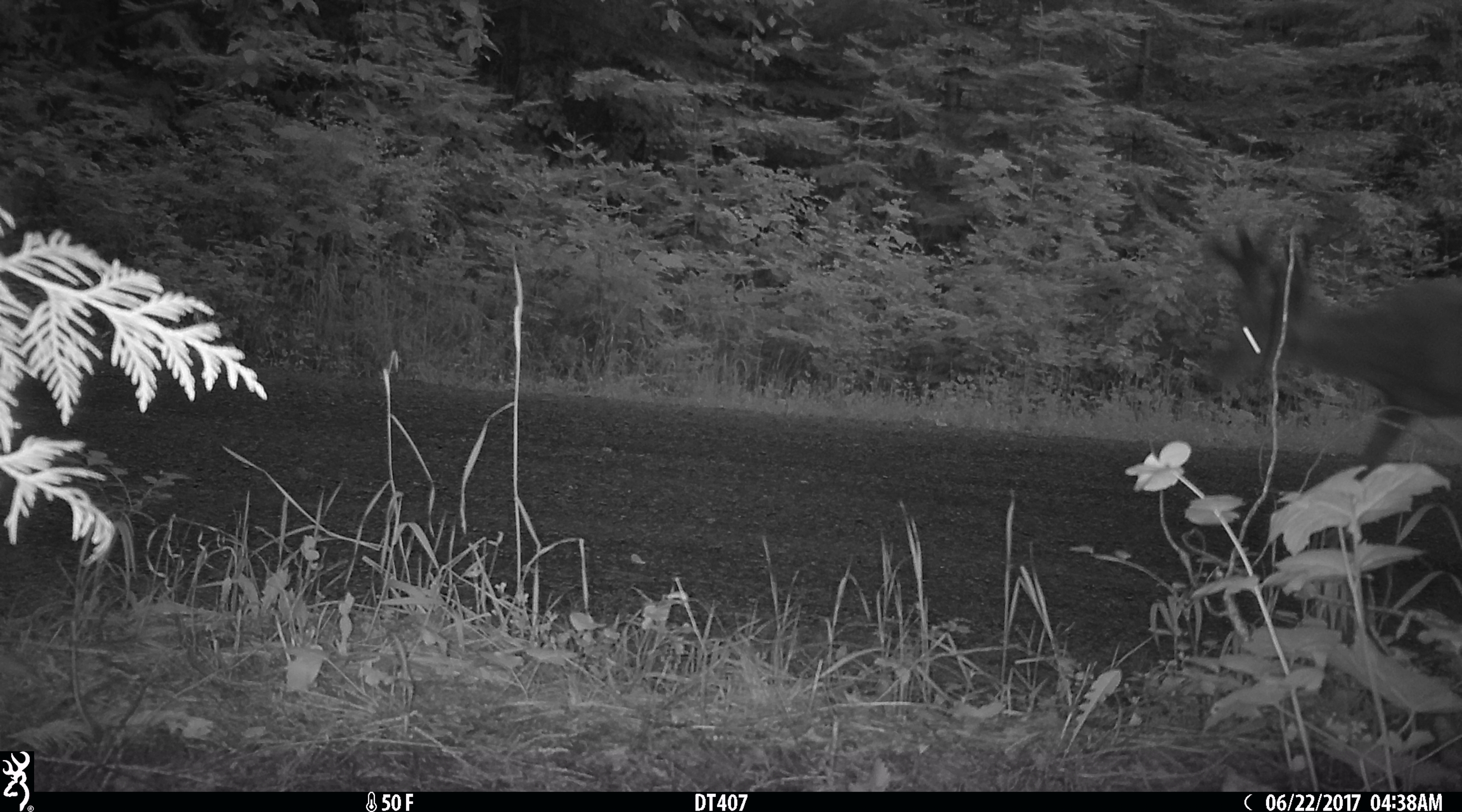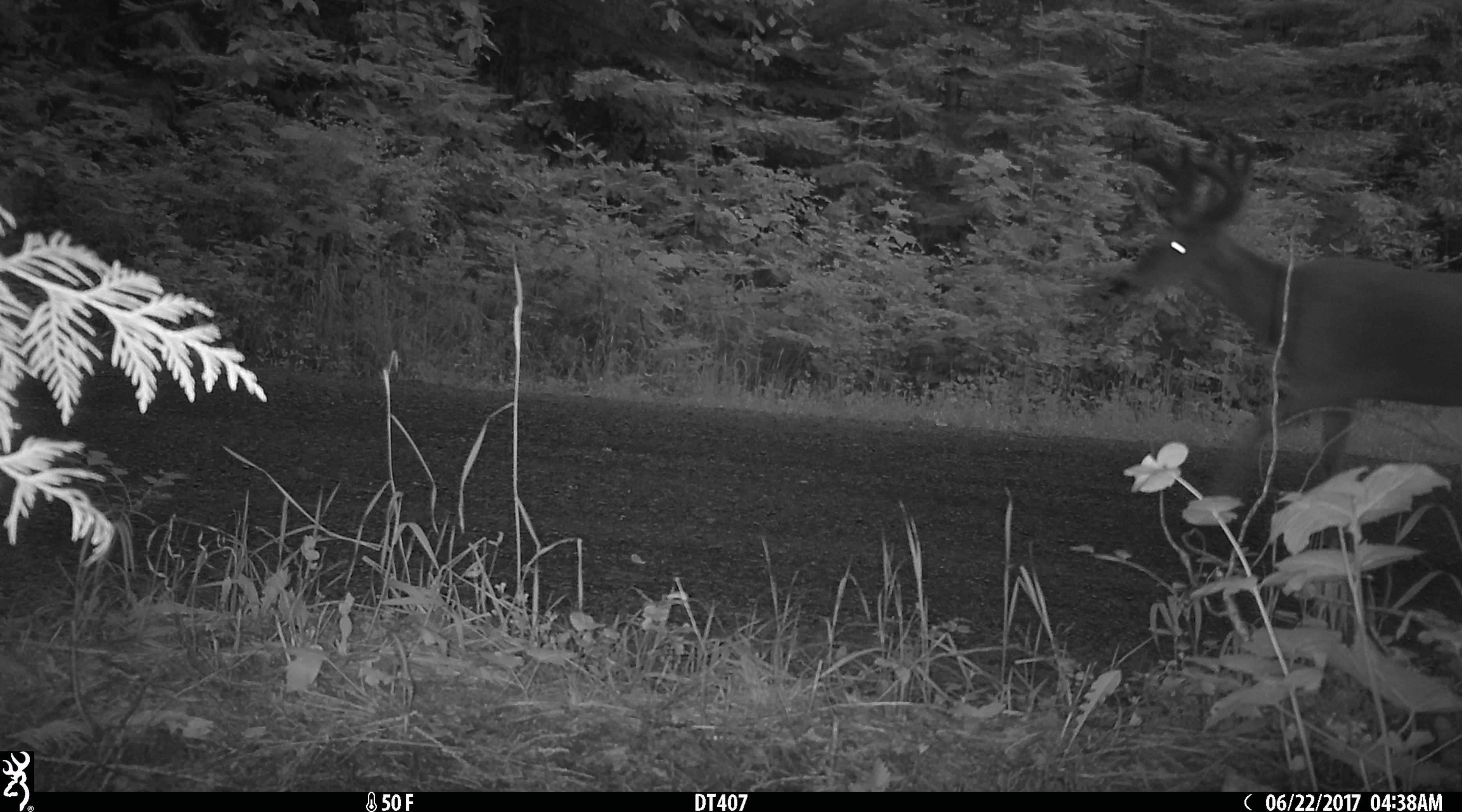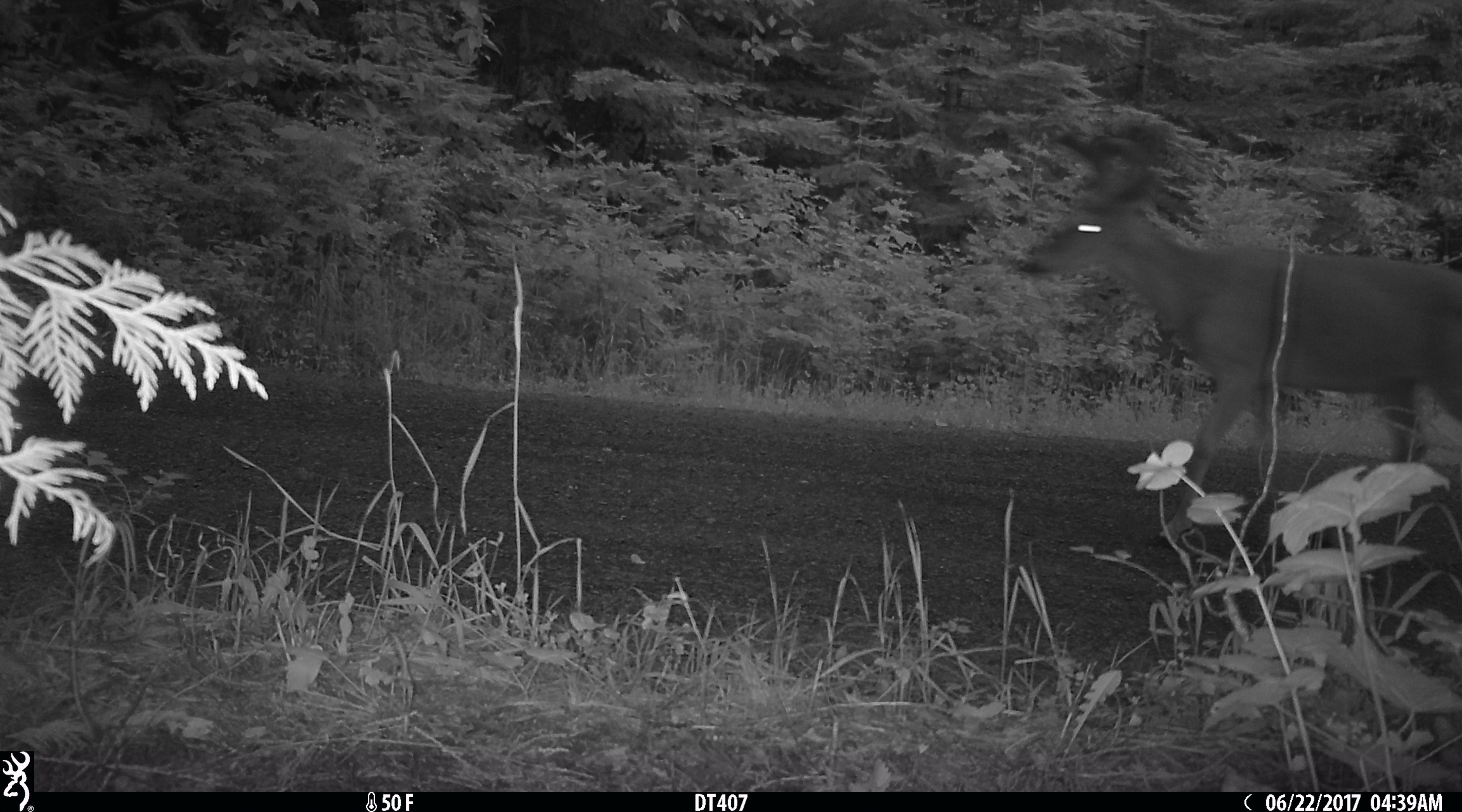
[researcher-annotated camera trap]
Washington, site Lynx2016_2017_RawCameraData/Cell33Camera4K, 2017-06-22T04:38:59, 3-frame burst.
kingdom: Animalia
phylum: Chordata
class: Mammalia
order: Artiodactyla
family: Cervidae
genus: Odocoileus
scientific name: Odocoileus virginianus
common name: white-tailed deer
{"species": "Odocoileus virginianus (white-tailed deer)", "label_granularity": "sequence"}